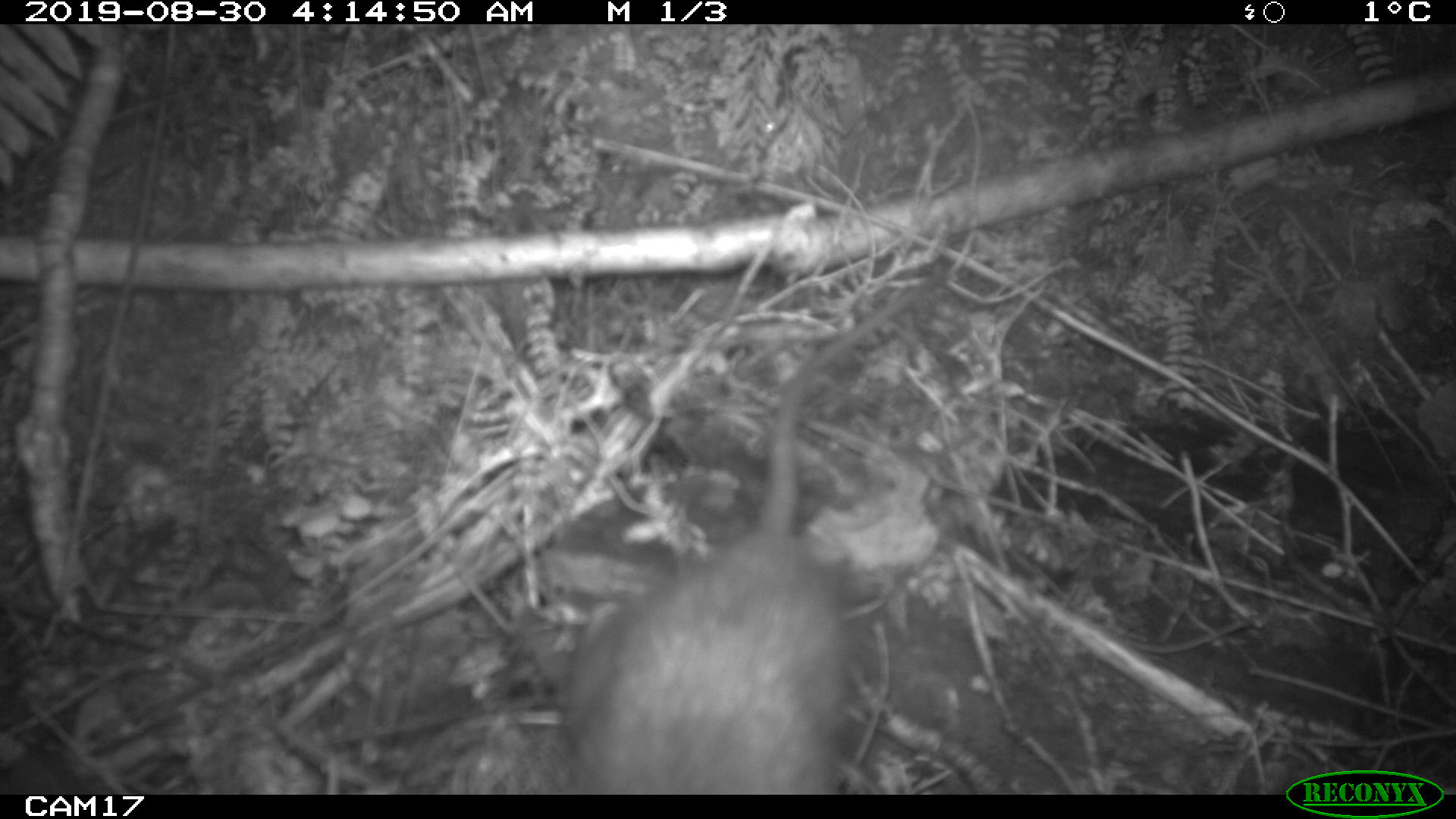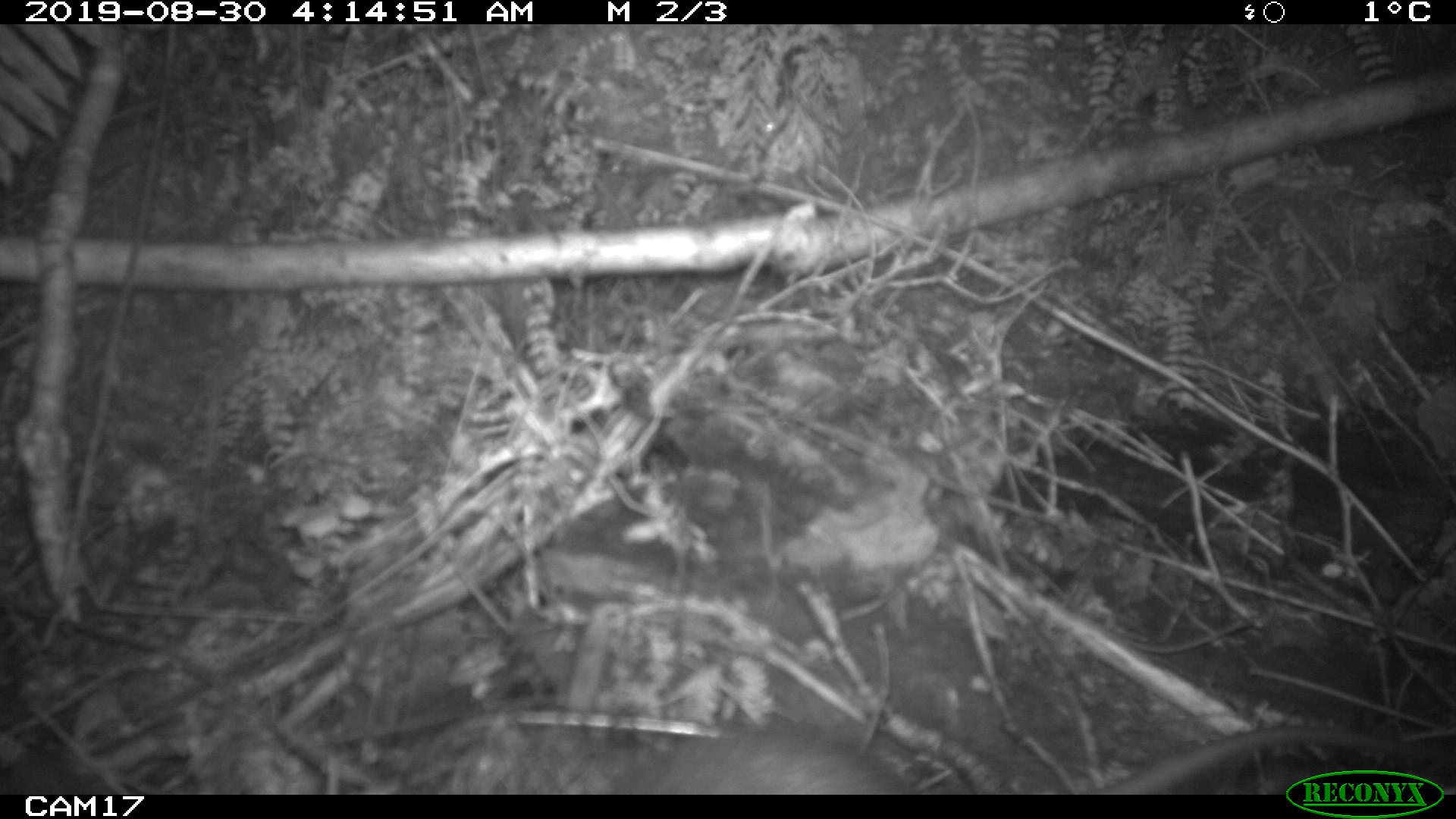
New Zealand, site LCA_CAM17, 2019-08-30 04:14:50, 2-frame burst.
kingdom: Animalia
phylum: Chordata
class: Mammalia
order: Rodentia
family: Muridae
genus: Rattus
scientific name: Rattus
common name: rat